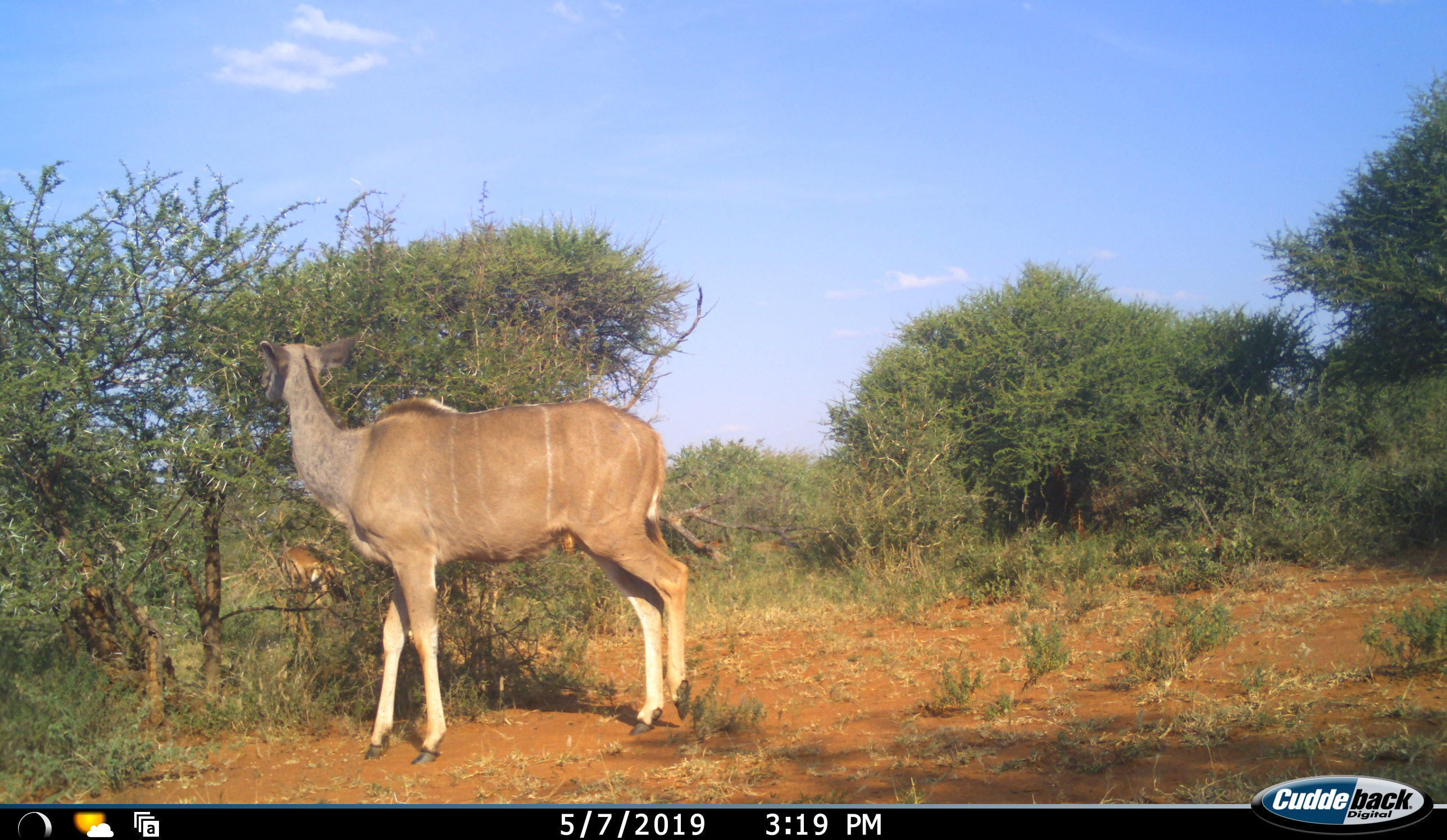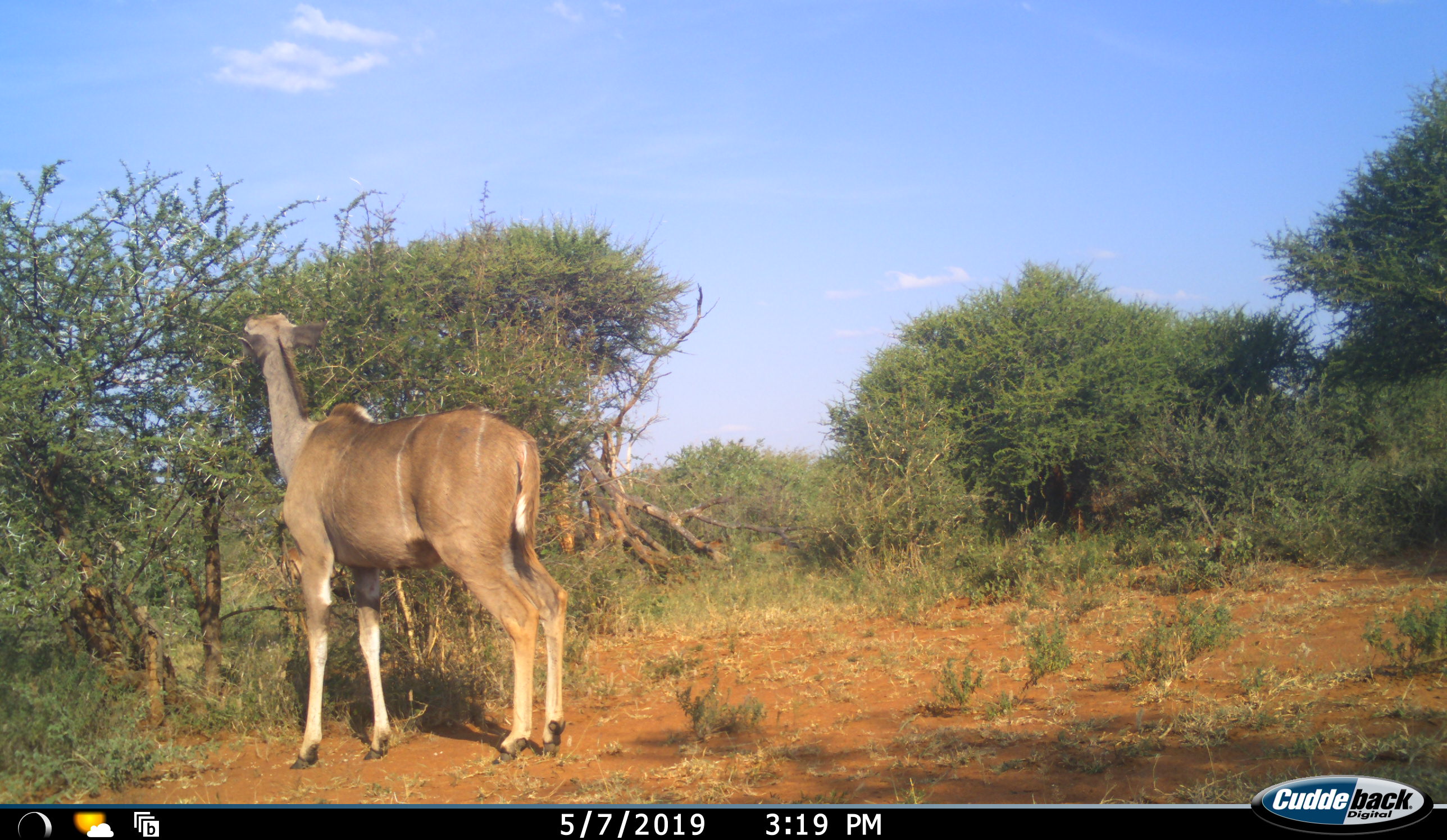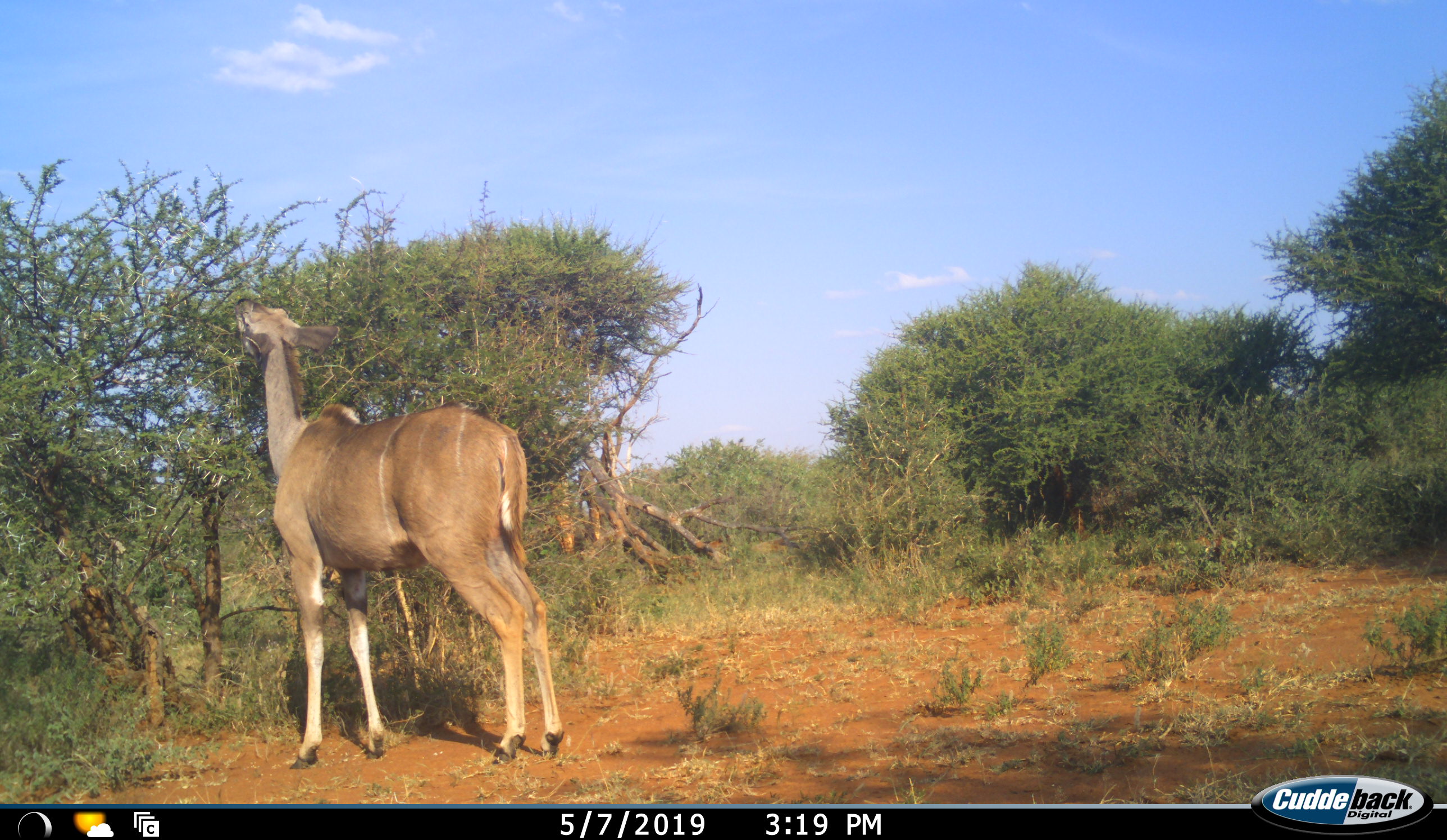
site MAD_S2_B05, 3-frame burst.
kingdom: Animalia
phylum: Chordata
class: Mammalia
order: Artiodactyla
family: Bovidae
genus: Tragelaphus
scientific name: Tragelaphus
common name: kudu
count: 1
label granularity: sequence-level